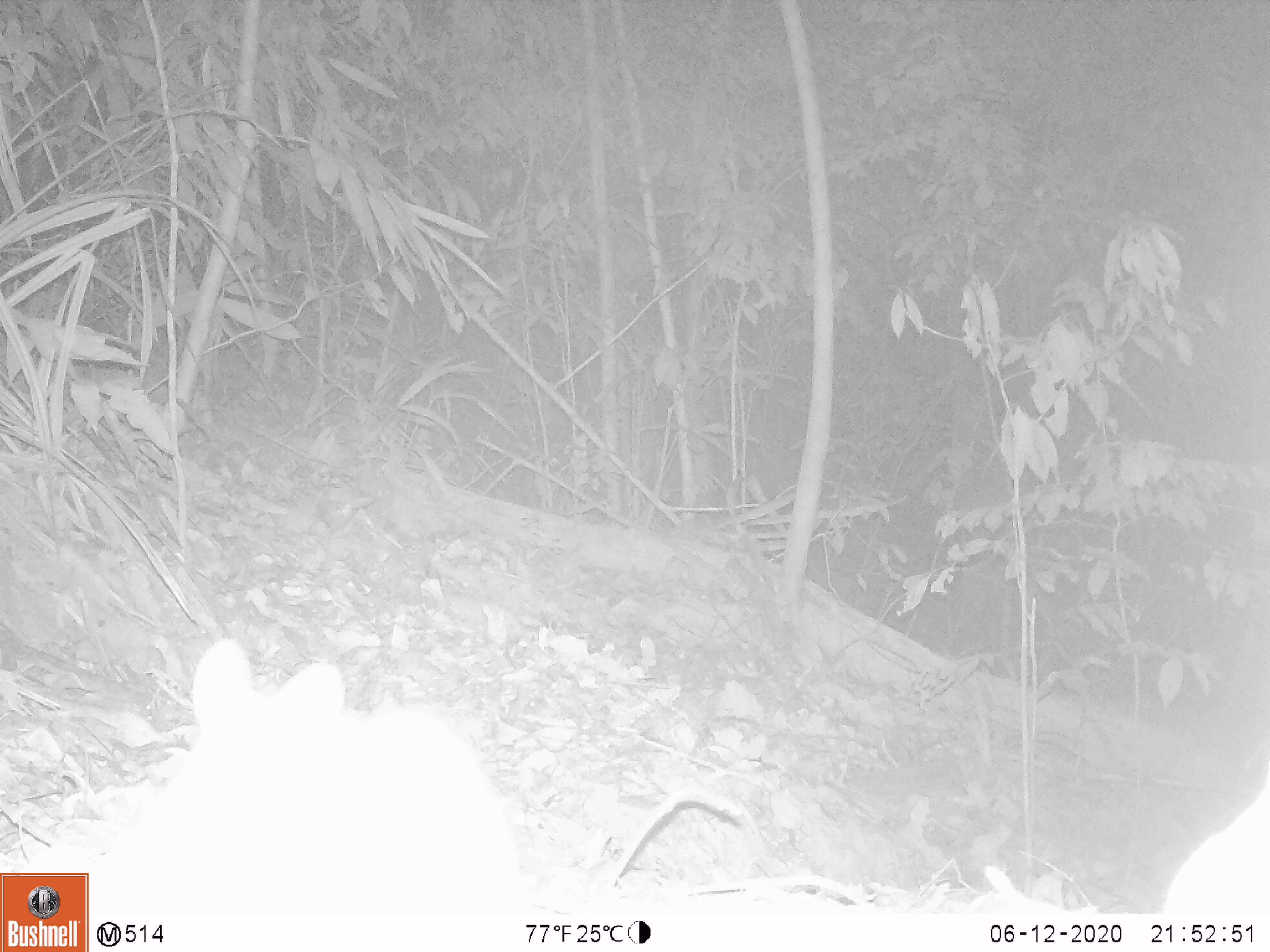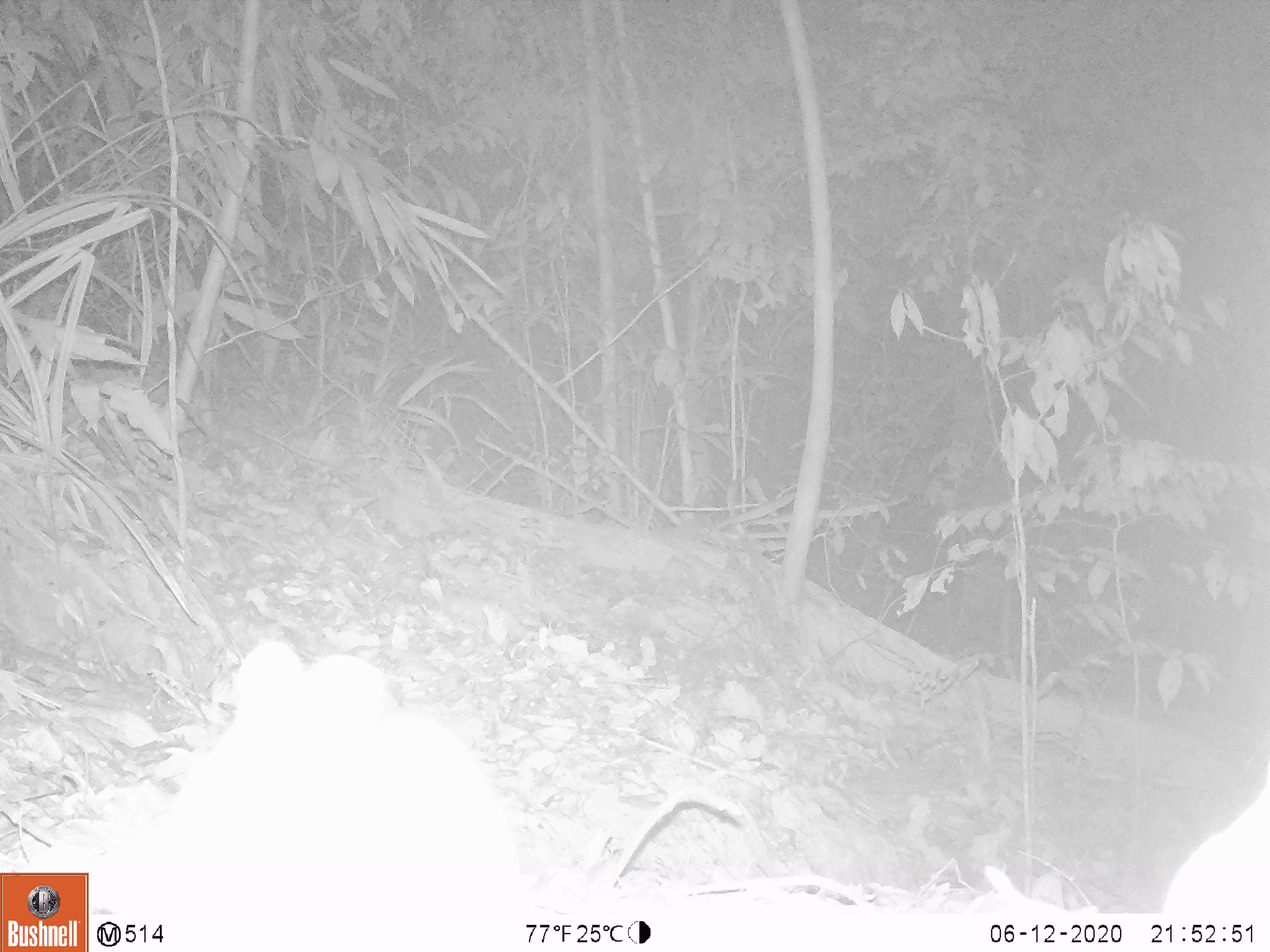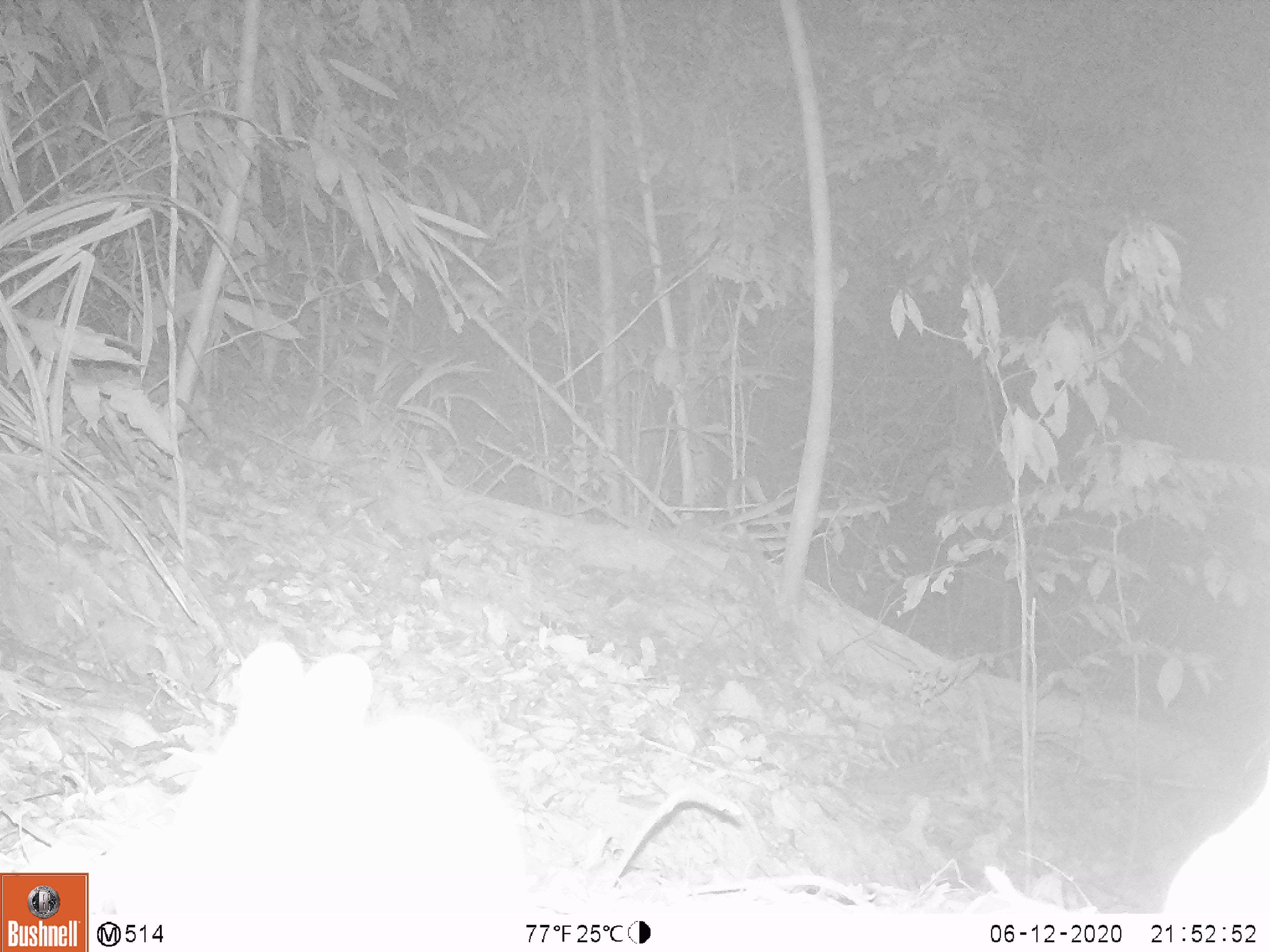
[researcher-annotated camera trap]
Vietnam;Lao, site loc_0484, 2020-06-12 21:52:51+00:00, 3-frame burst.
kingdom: Animalia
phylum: Chordata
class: Mammalia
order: Rodentia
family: Muridae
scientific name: Muridae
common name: old-world mice and rats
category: unidentified murid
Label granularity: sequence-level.